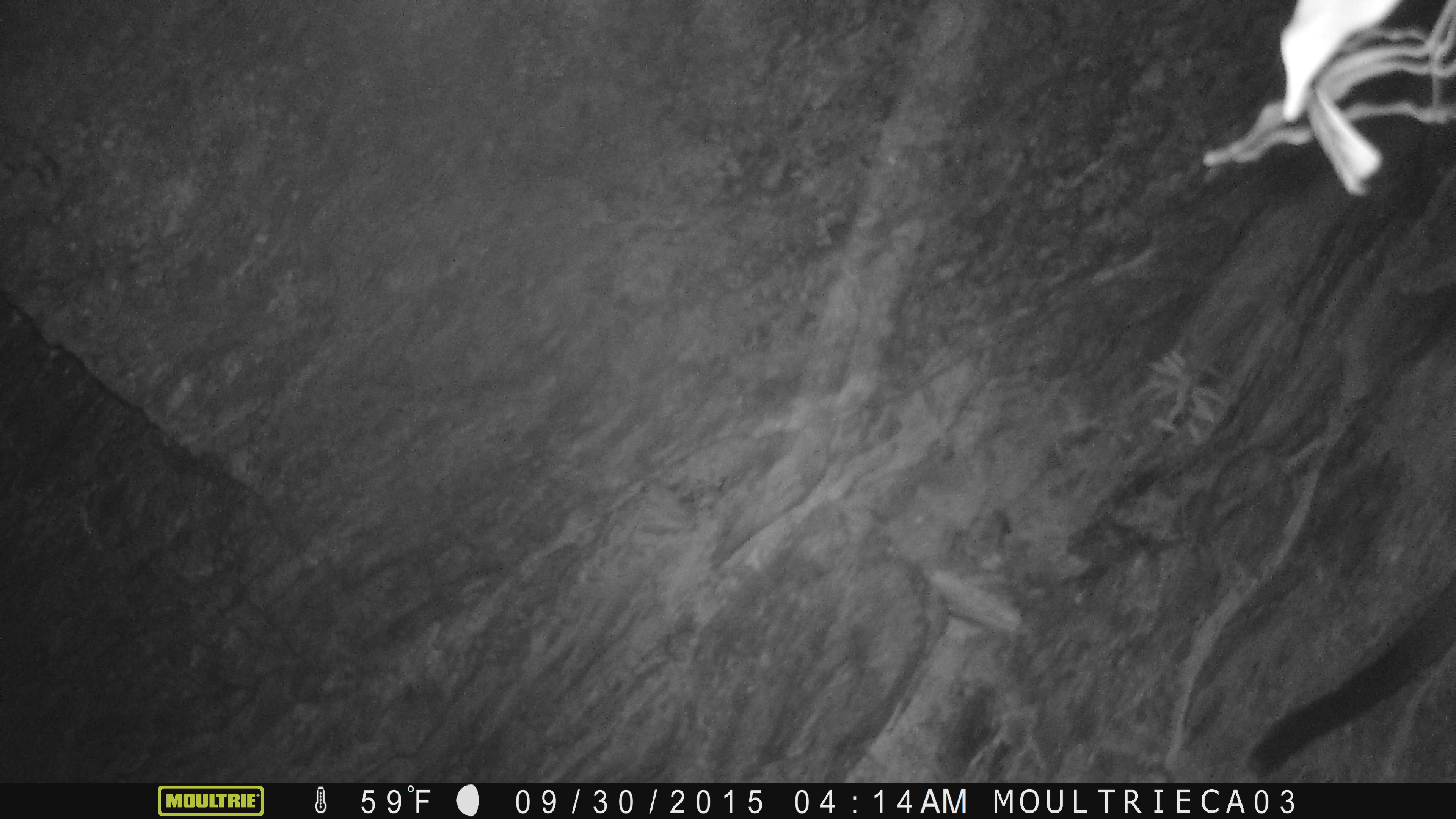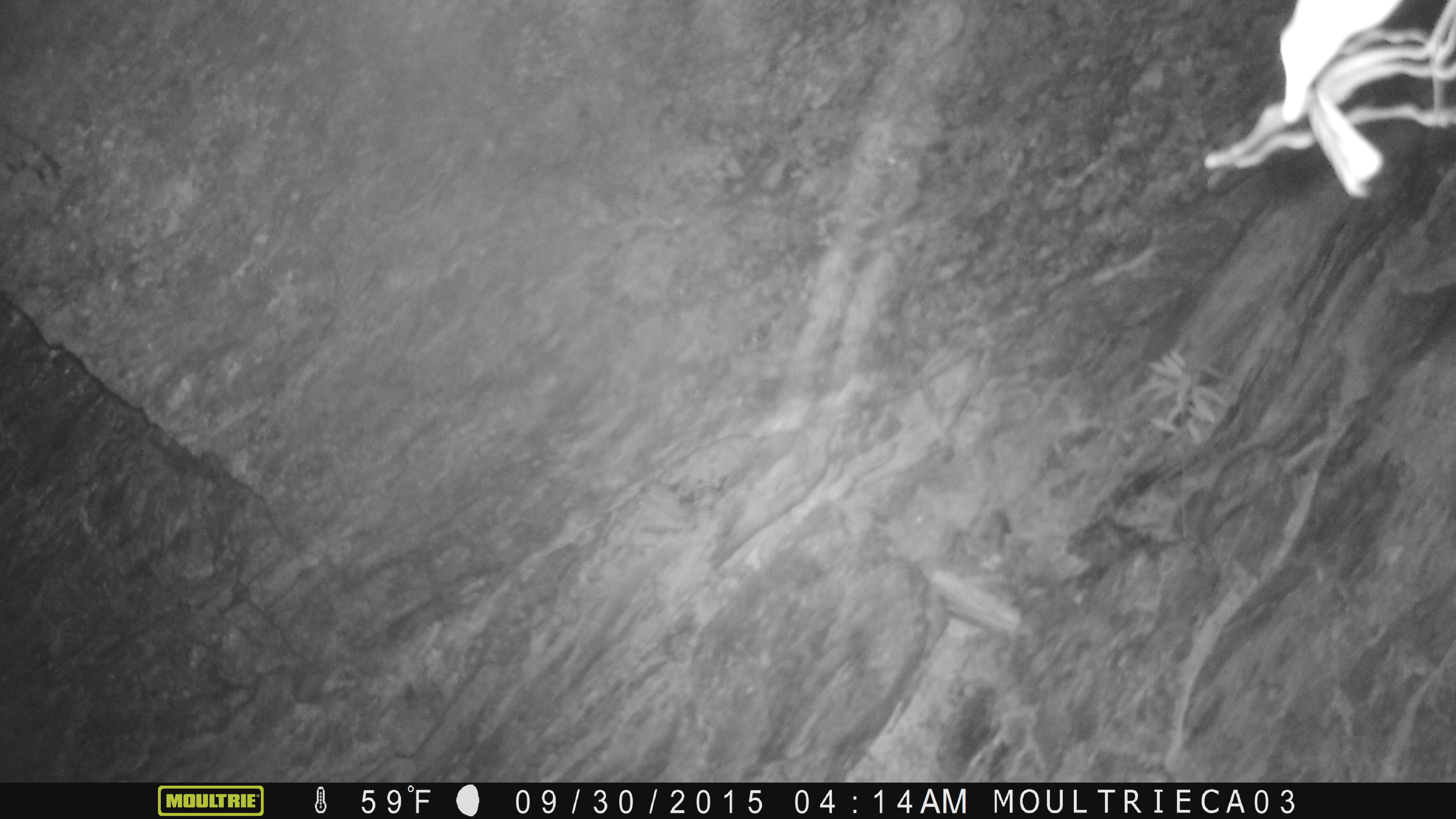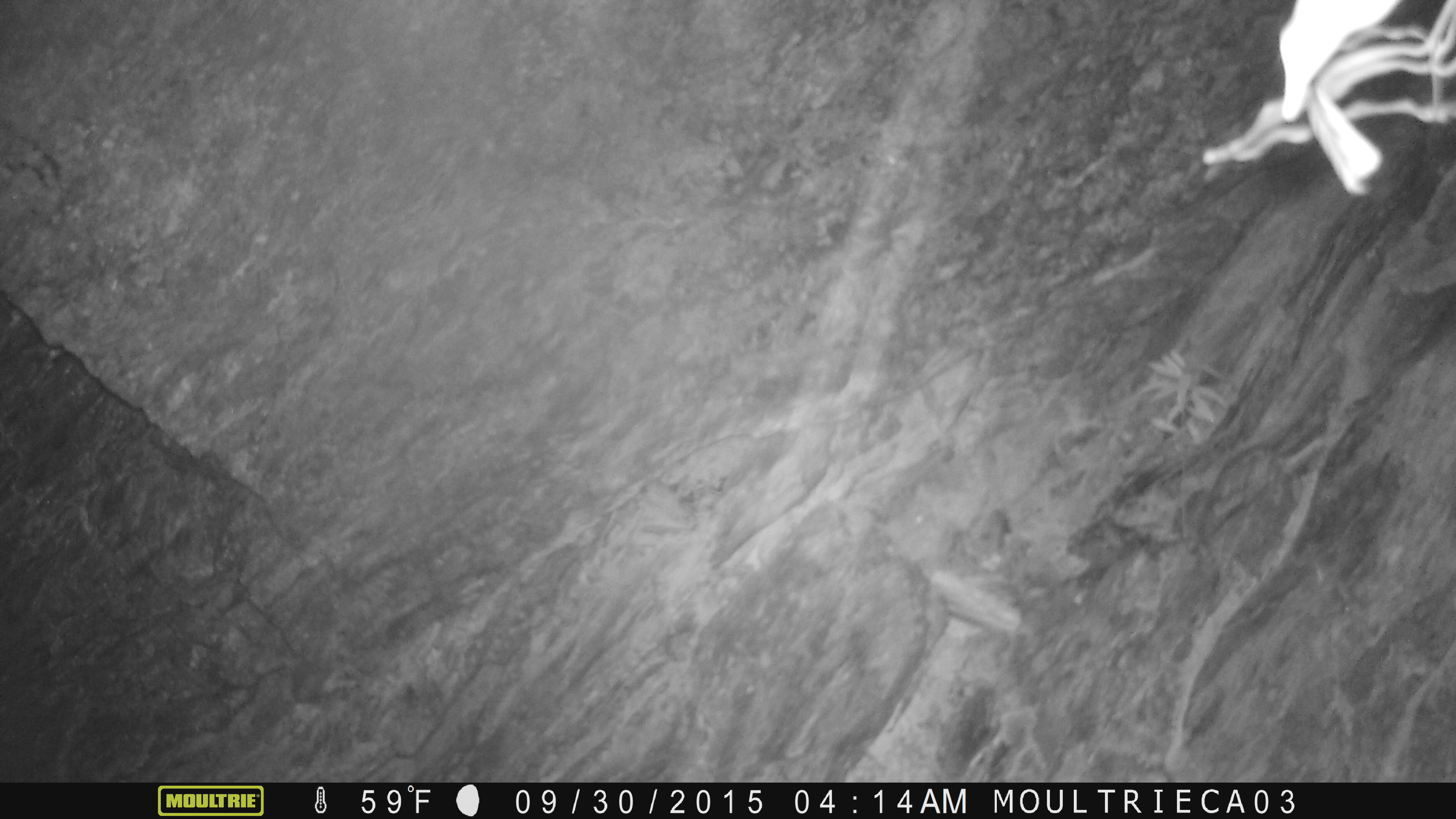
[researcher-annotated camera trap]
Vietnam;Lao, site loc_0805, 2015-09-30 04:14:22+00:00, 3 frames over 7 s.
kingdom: Animalia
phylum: Chordata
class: Mammalia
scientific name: Mammalia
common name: mammal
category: unidentified mammal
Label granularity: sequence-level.